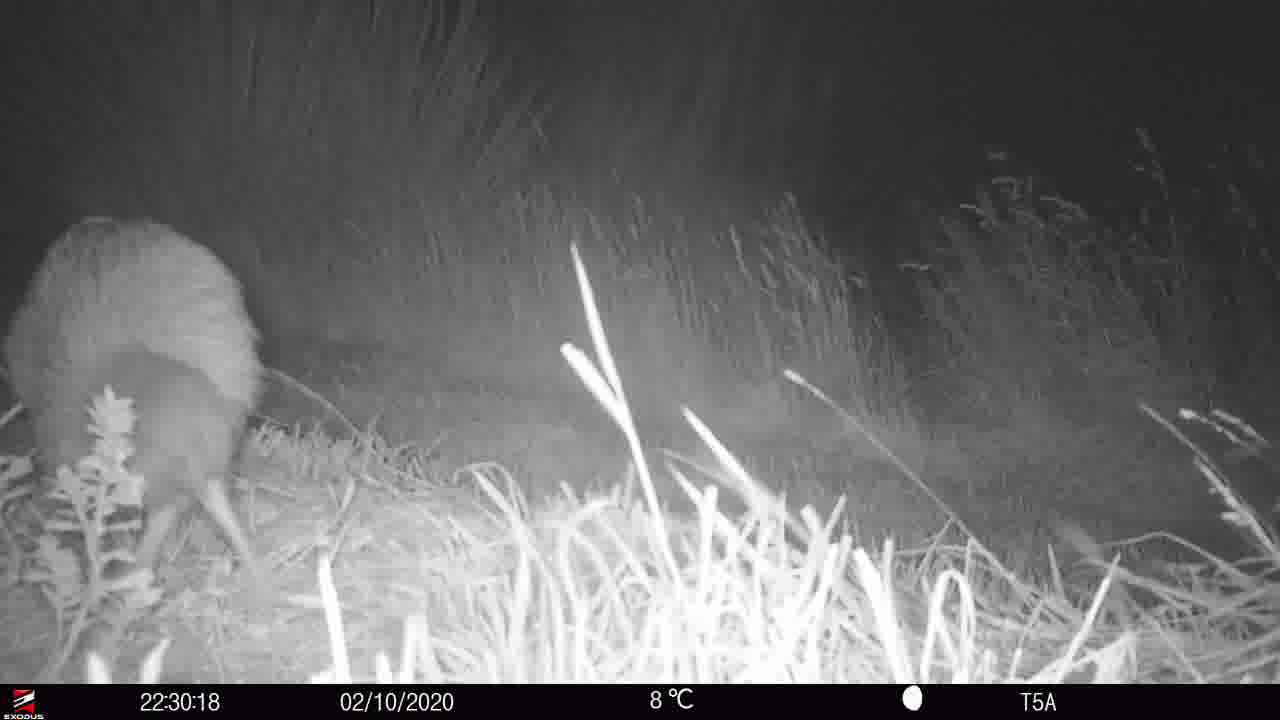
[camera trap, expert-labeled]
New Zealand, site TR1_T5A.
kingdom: Animalia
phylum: Chordata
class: Aves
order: Apterygiformes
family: Apterygidae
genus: Apteryx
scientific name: Apteryx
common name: kiwi